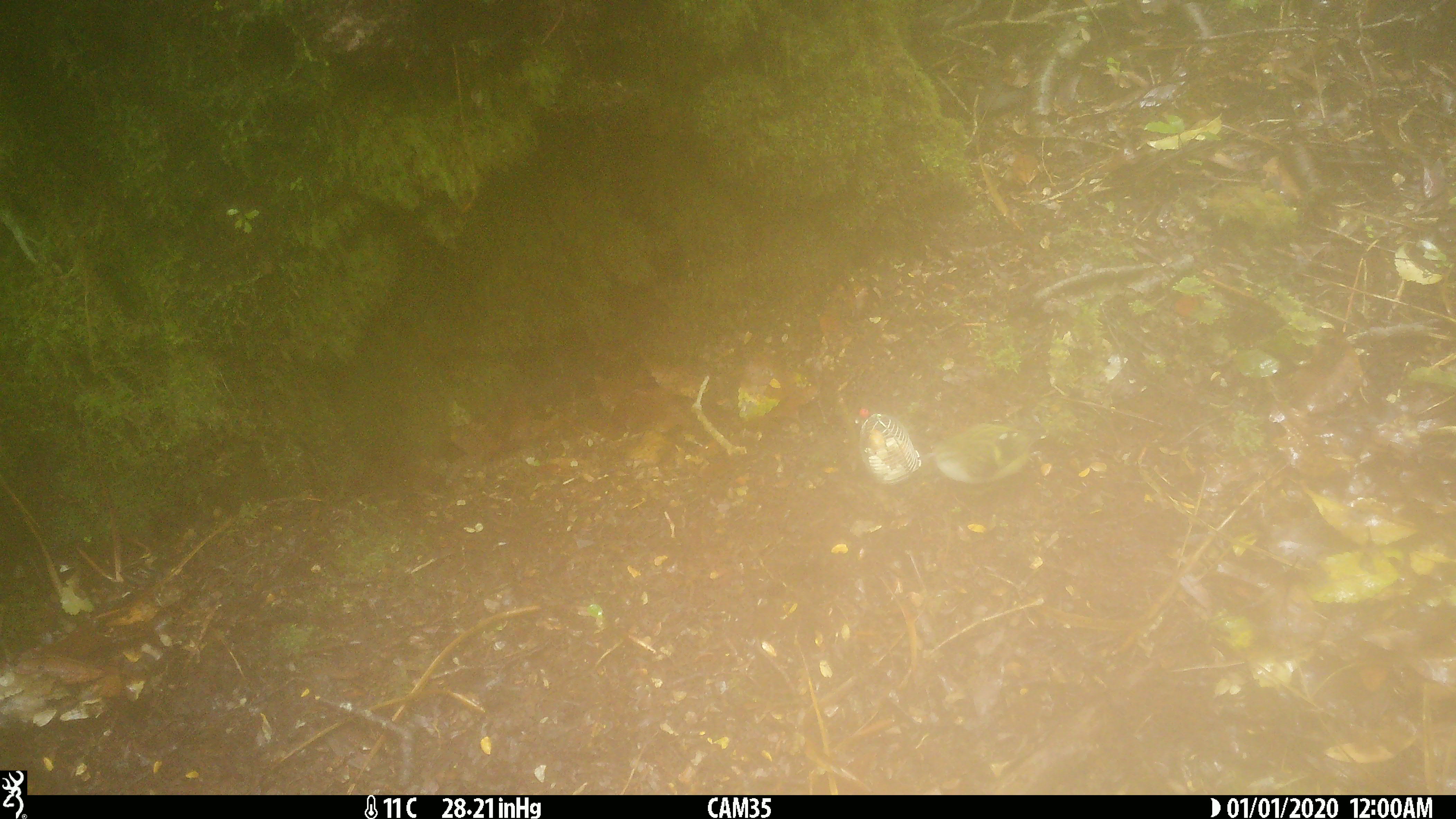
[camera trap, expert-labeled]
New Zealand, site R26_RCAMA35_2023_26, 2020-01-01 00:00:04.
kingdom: Animalia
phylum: Chordata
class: Aves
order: Passeriformes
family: Acanthisittidae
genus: Acanthisitta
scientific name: Acanthisitta chloris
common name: rifleman